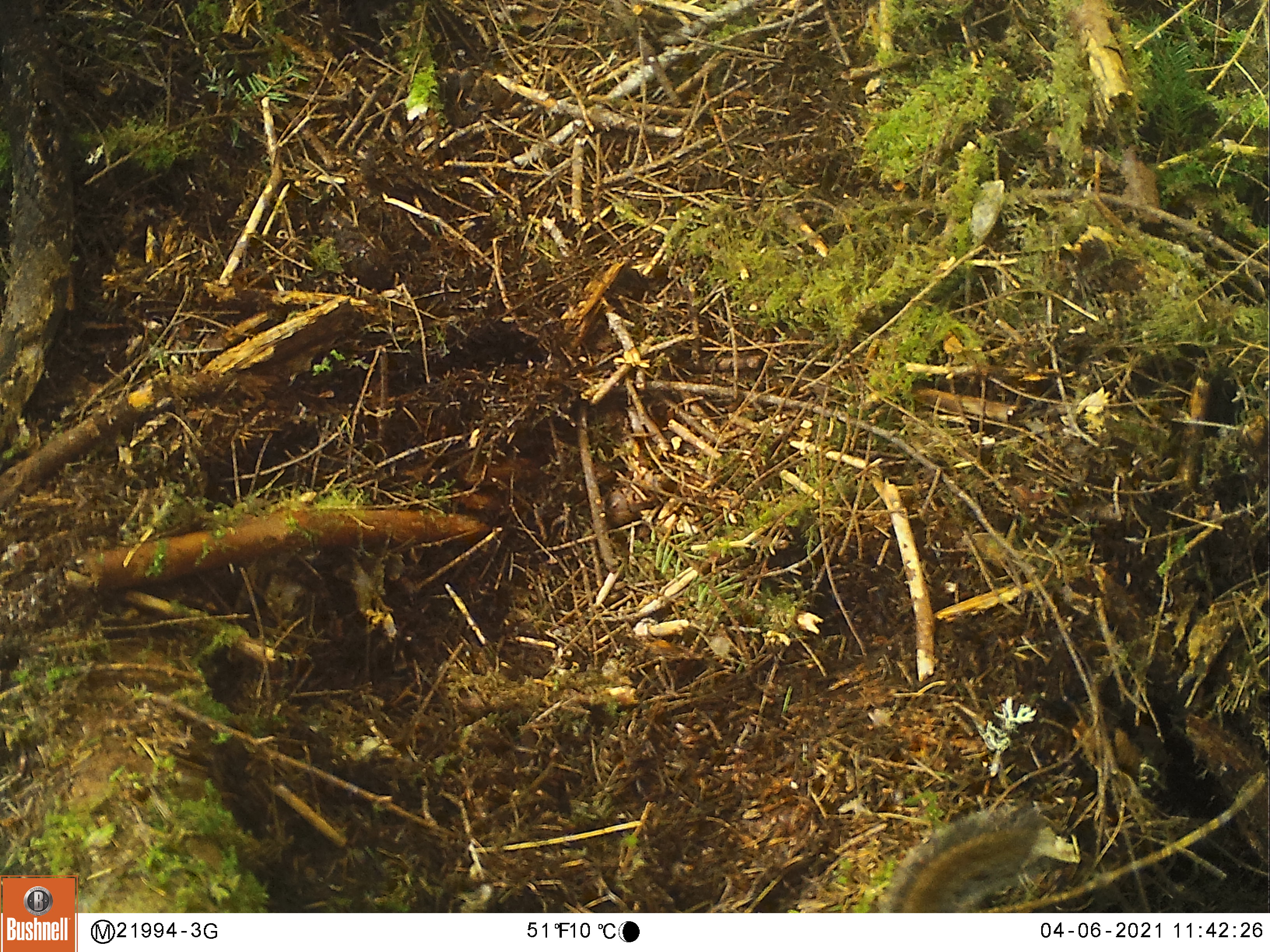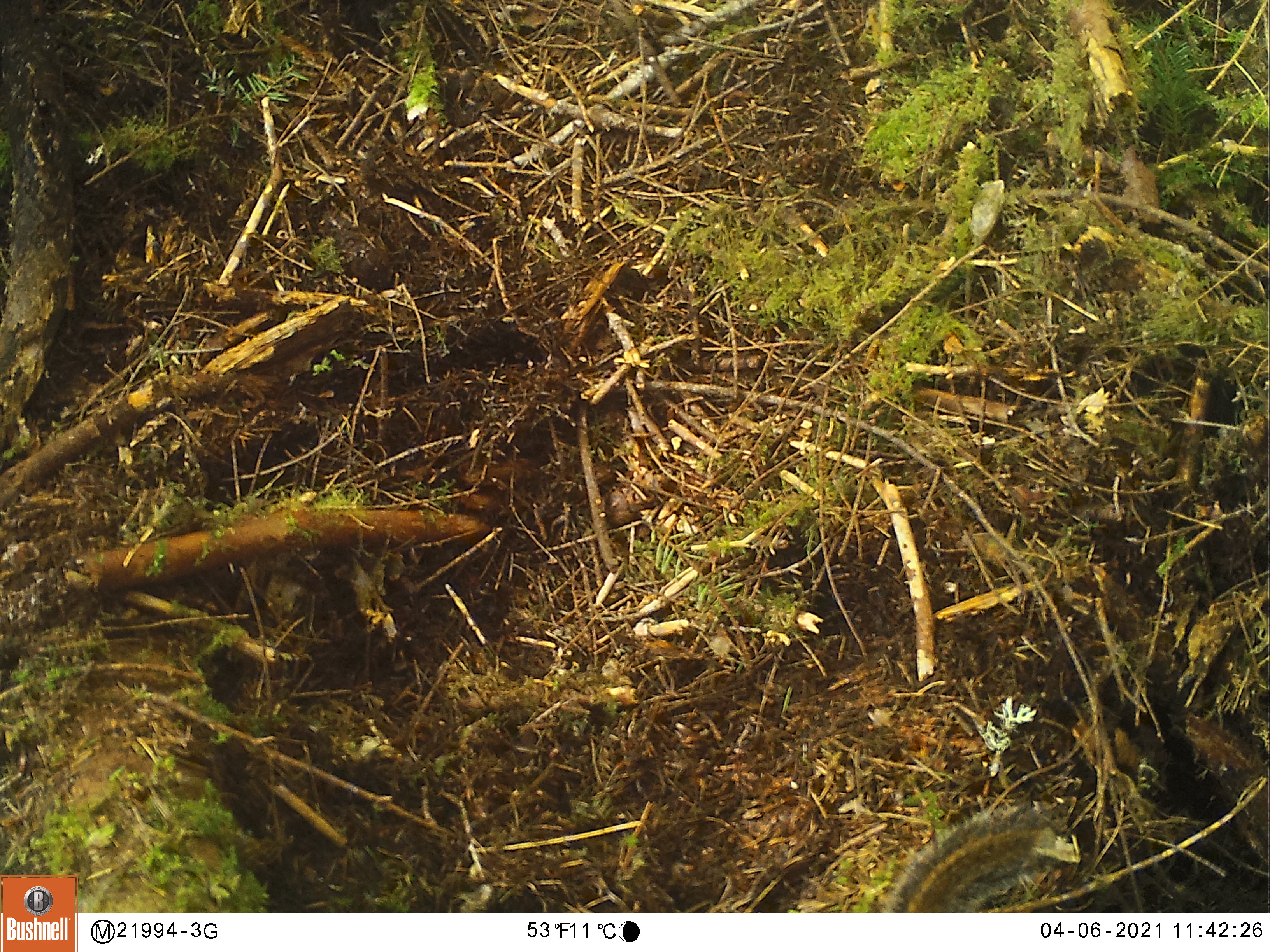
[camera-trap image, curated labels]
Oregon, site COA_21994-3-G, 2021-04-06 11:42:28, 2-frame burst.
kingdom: Animalia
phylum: Chordata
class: Mammalia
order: Rodentia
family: Sciuridae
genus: Neotamias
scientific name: Neotamias townsendii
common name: townsend's chipmunk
Townsend's chipmunk (Neotamias townsendii).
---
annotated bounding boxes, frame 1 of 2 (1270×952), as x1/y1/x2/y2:
townsend's chipmunk: 883/814/1043/907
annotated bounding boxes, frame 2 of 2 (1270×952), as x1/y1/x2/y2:
townsend's chipmunk: 887/806/1053/906